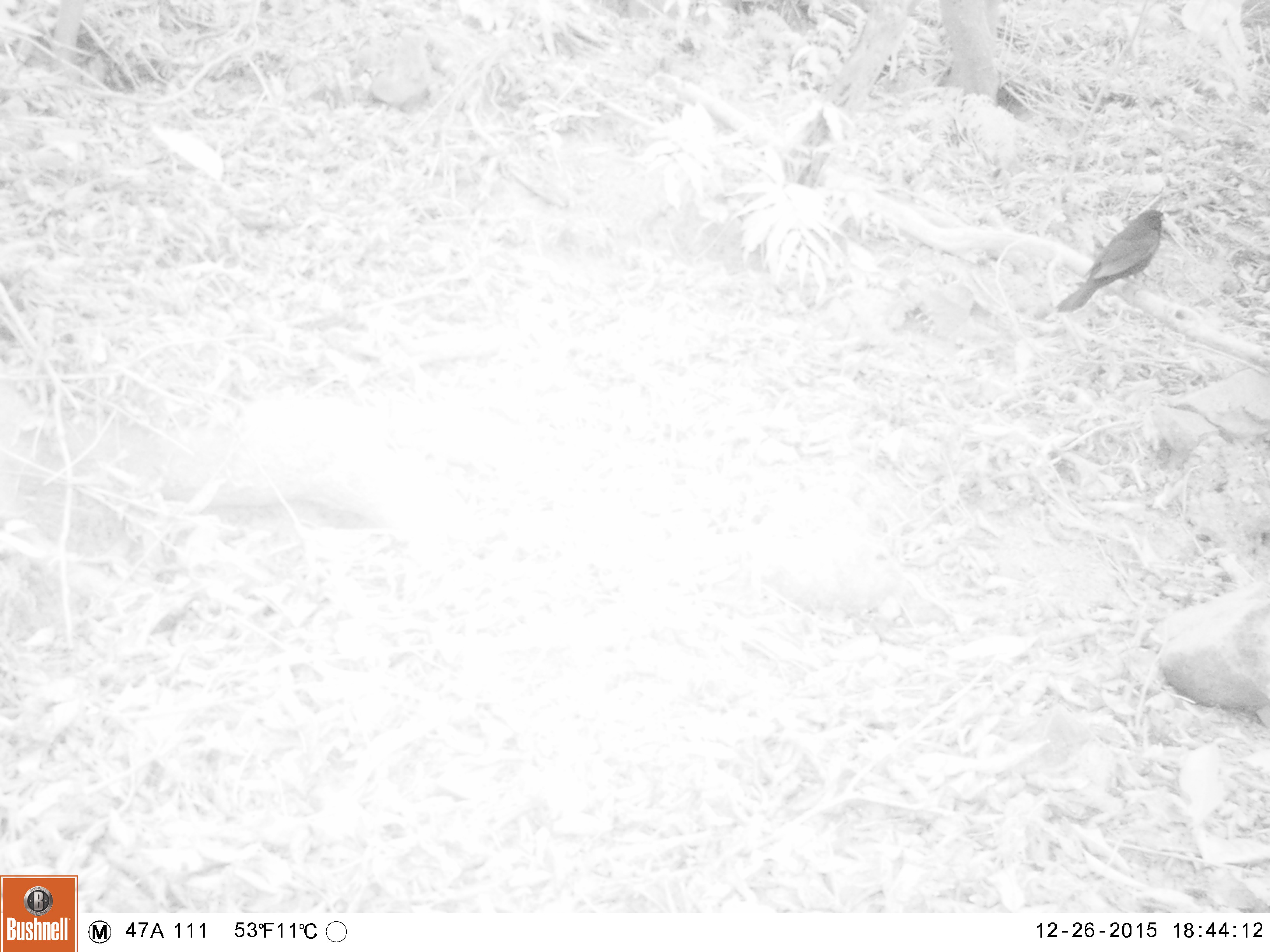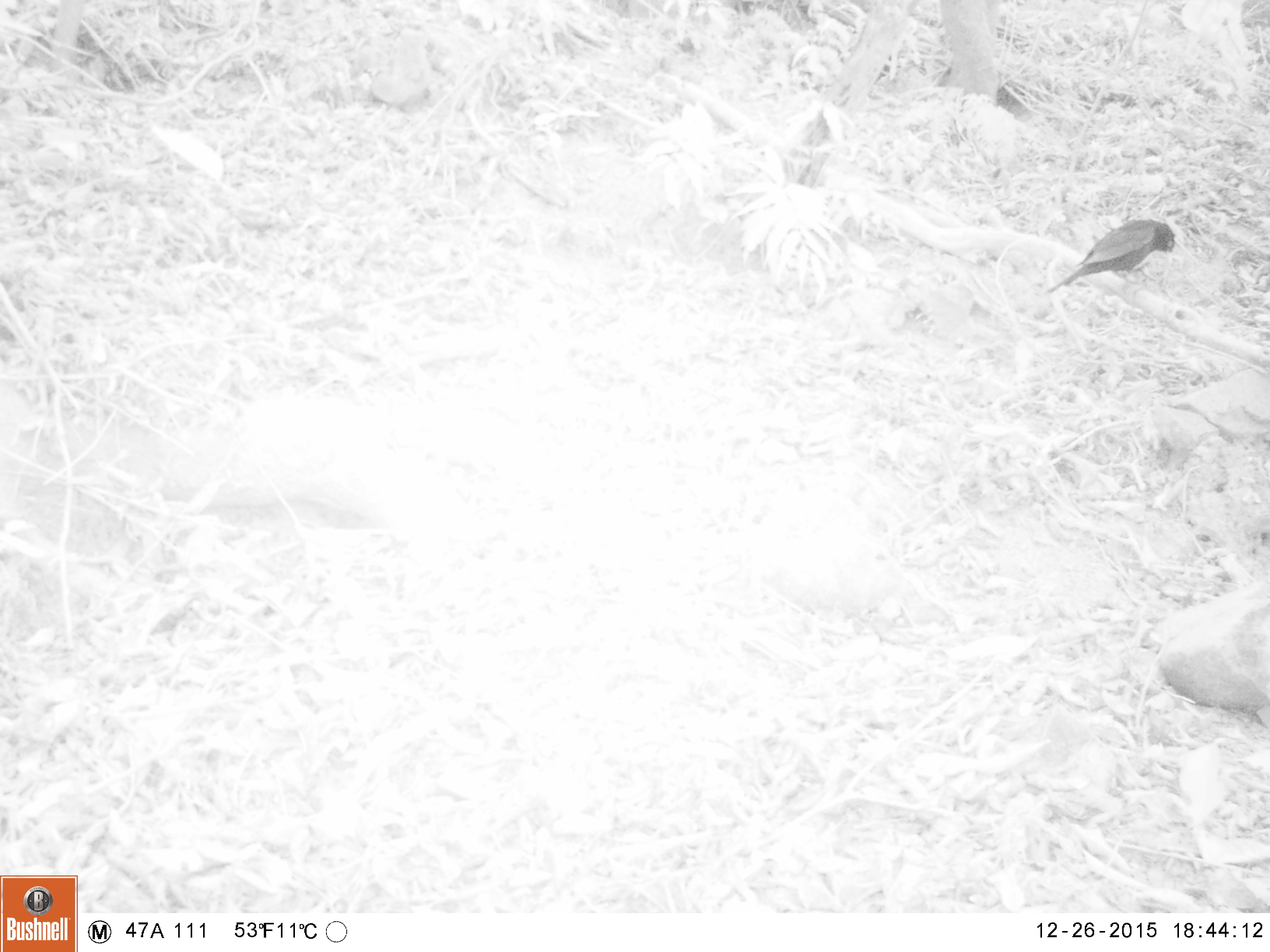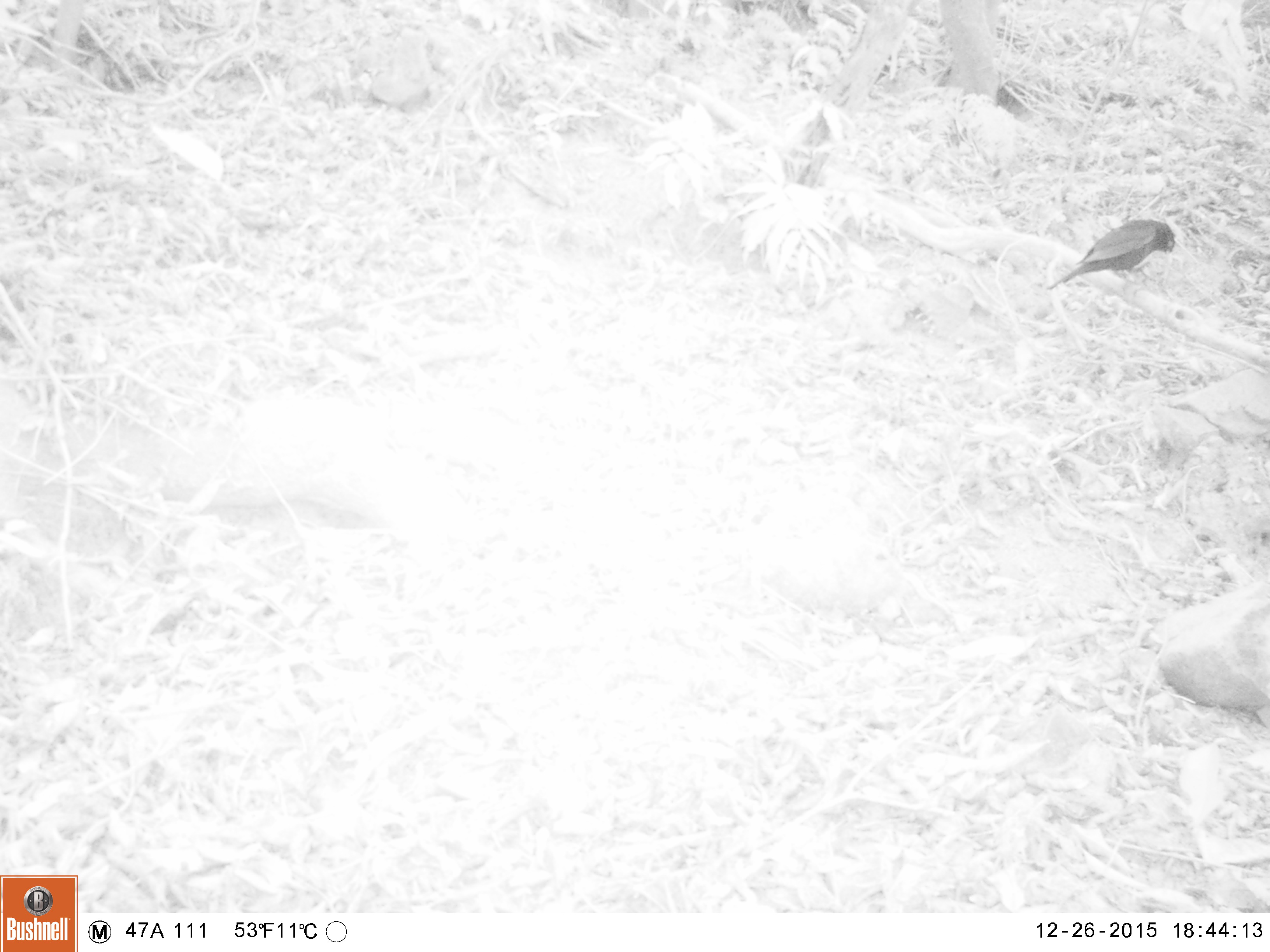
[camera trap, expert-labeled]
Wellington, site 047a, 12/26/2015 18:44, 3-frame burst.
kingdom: Animalia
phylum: Chordata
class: Aves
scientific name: Aves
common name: bird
Bird (Aves).